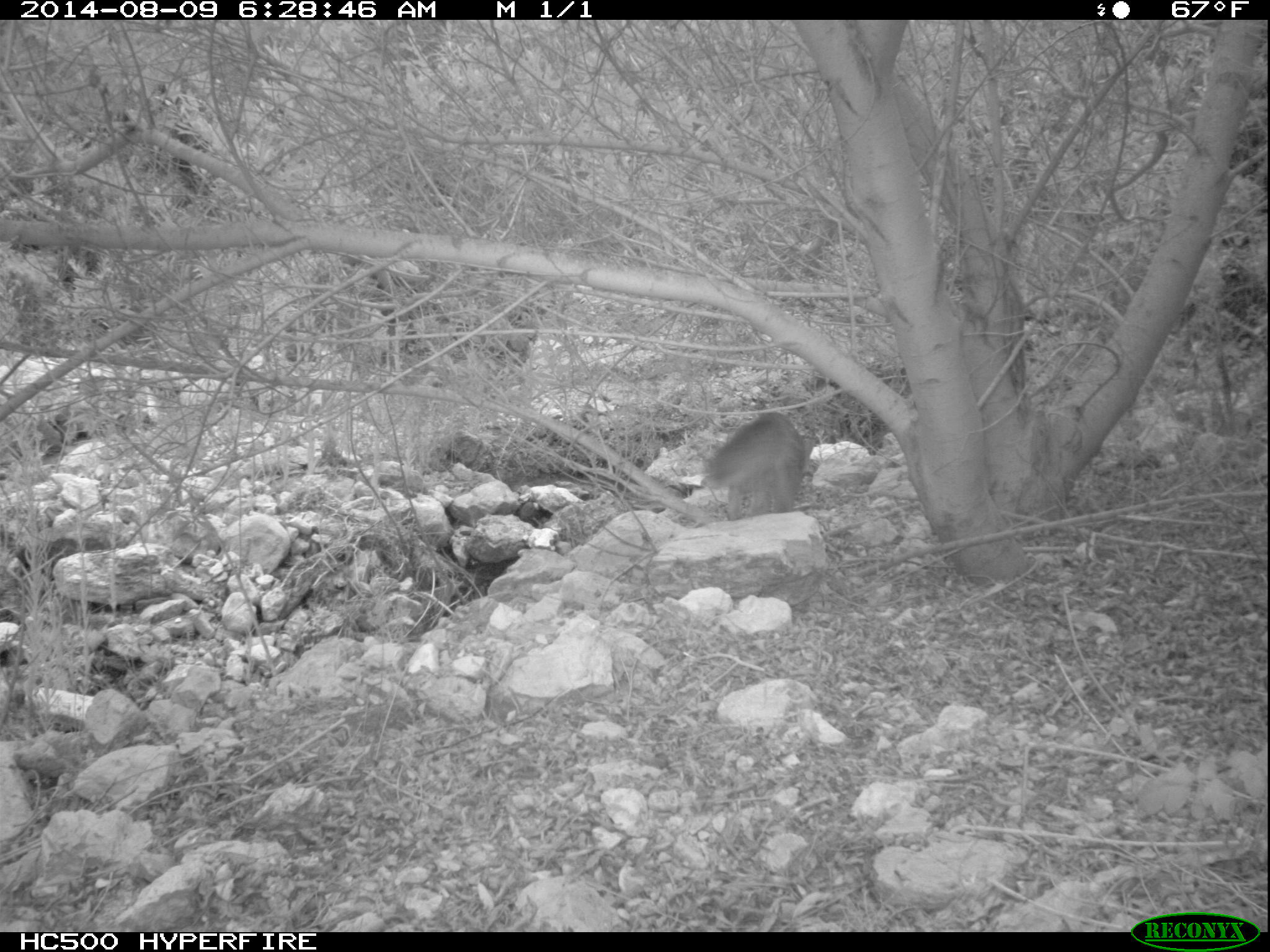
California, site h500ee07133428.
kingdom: Animalia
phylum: Chordata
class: Mammalia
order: Carnivora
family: Canidae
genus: Urocyon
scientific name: Urocyon littoralis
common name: island fox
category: fox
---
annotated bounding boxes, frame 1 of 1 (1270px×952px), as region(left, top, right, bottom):
fox: region(704, 411, 819, 520)